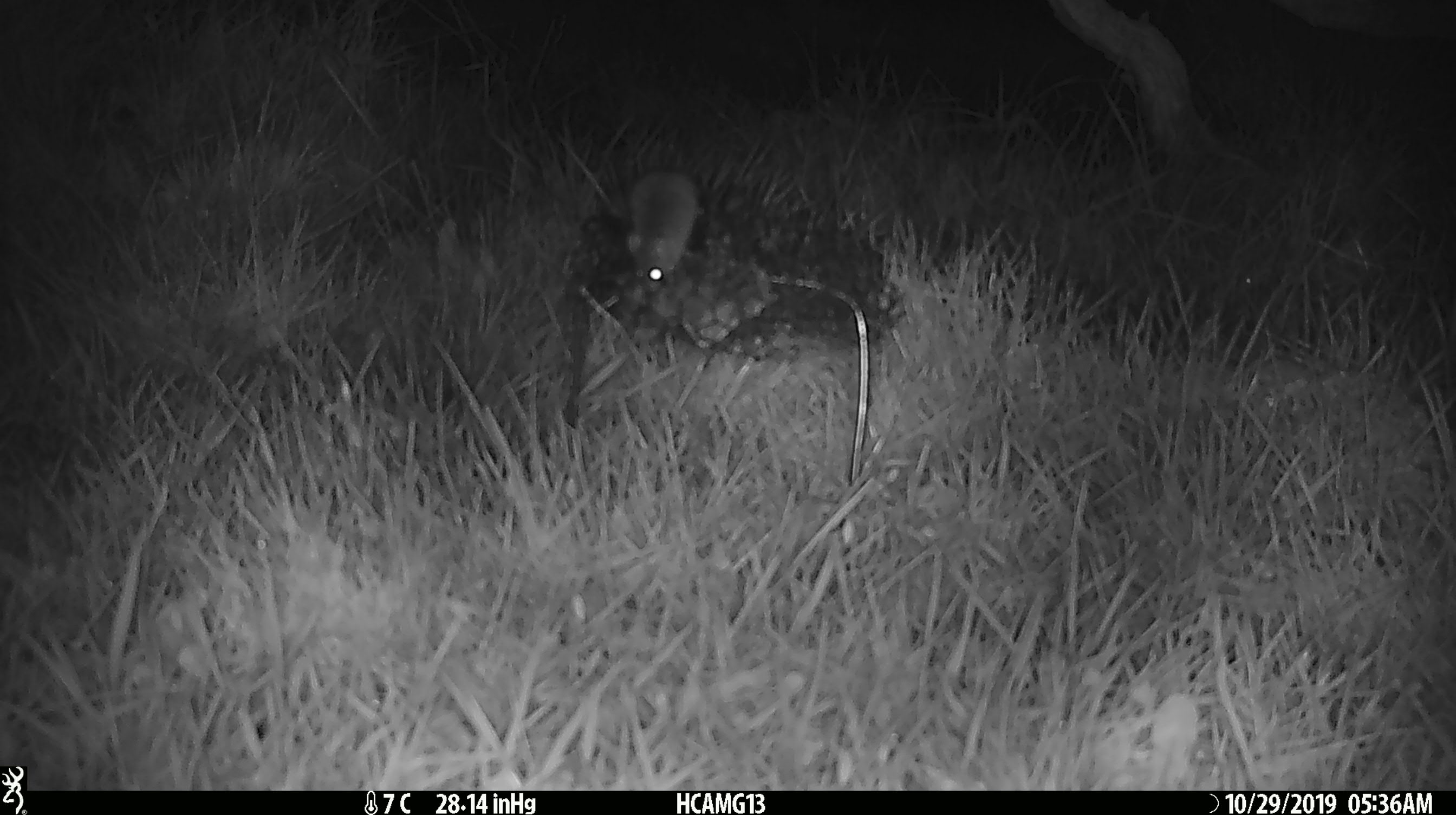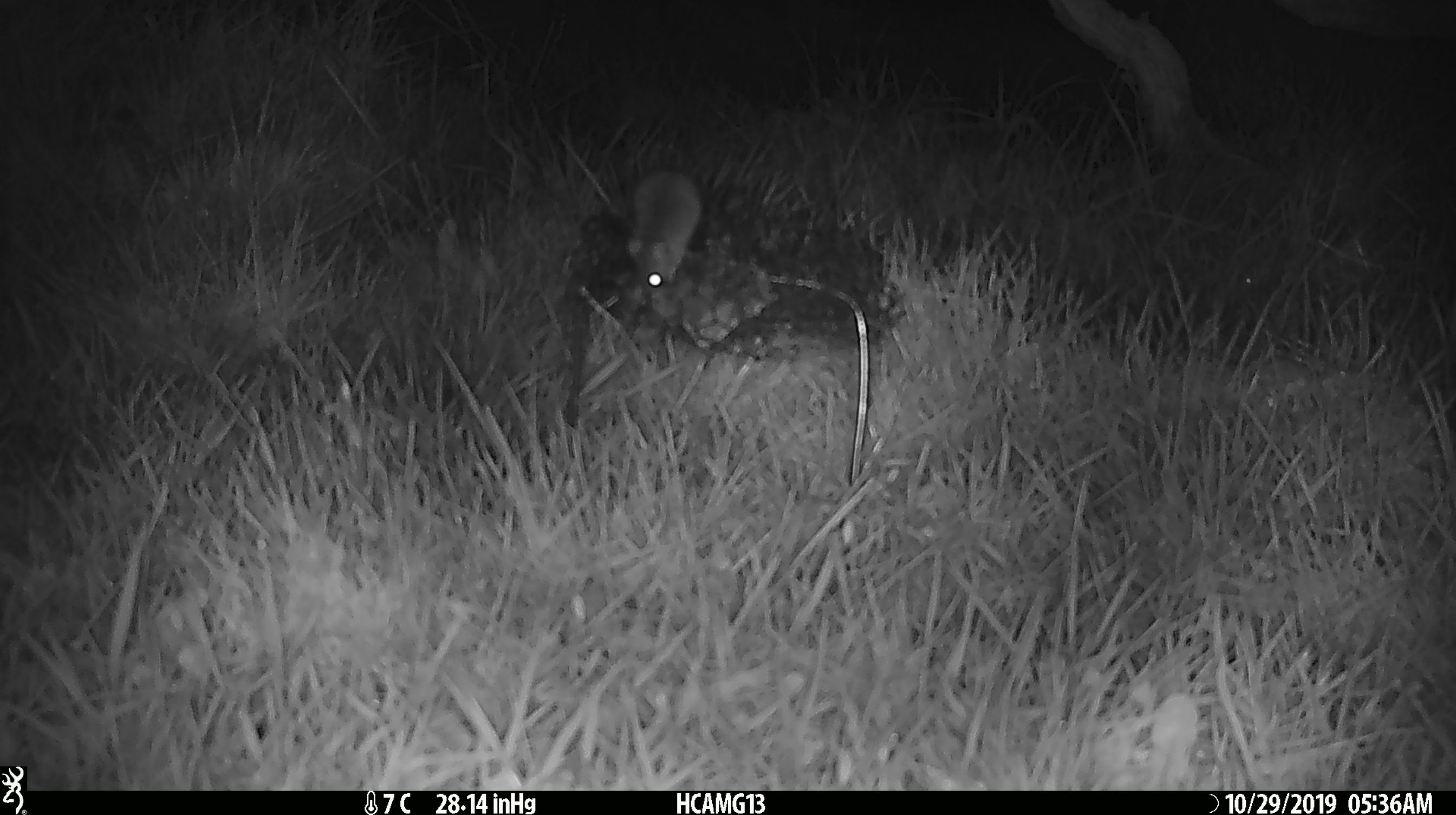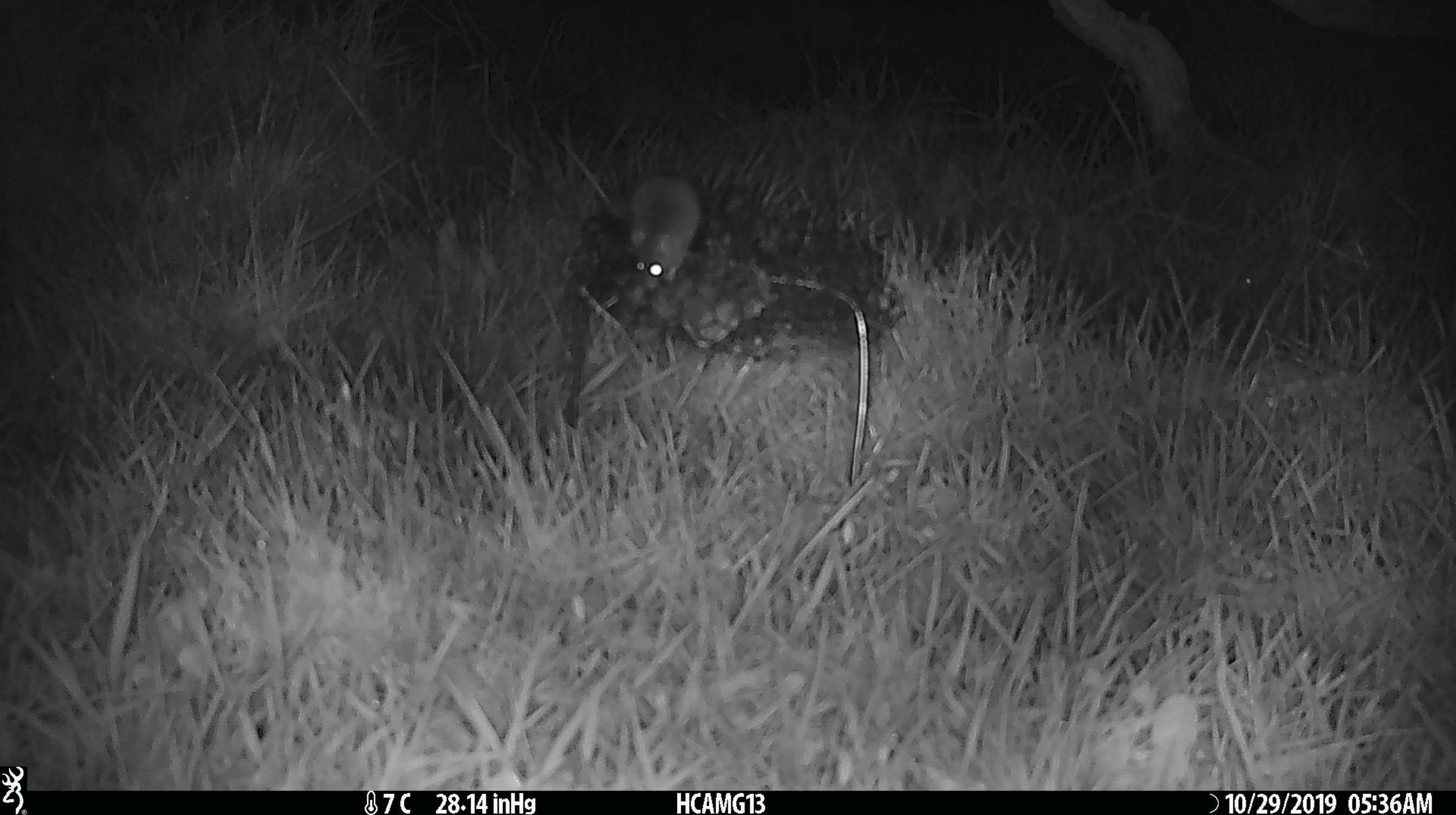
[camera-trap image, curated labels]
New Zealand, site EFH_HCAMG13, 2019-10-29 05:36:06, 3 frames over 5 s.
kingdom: Animalia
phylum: Chordata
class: Mammalia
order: Rodentia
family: Muridae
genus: Mus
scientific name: Mus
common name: mouse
Mouse (Mus).